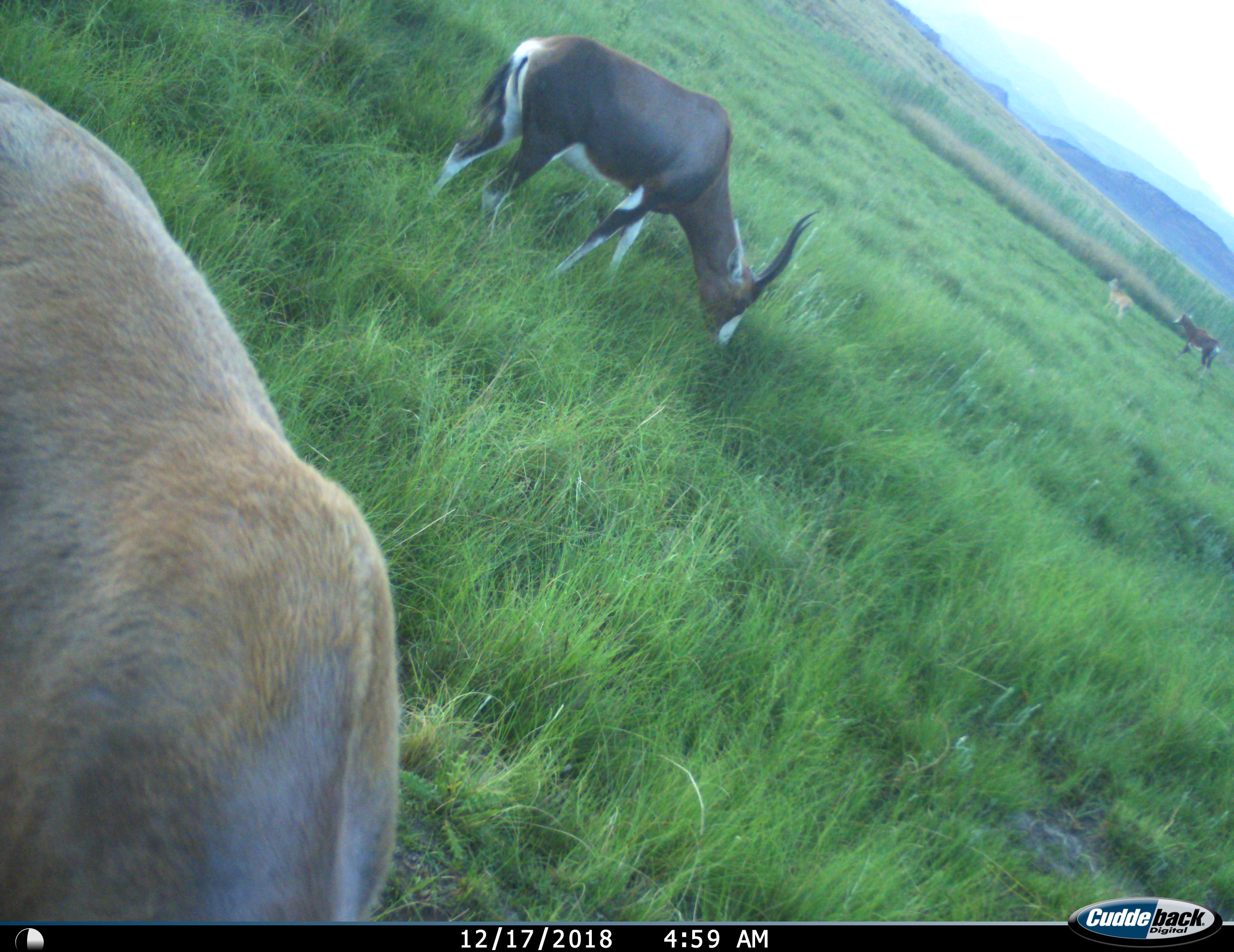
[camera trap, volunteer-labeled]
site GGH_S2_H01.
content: unidentified animal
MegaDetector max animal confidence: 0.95